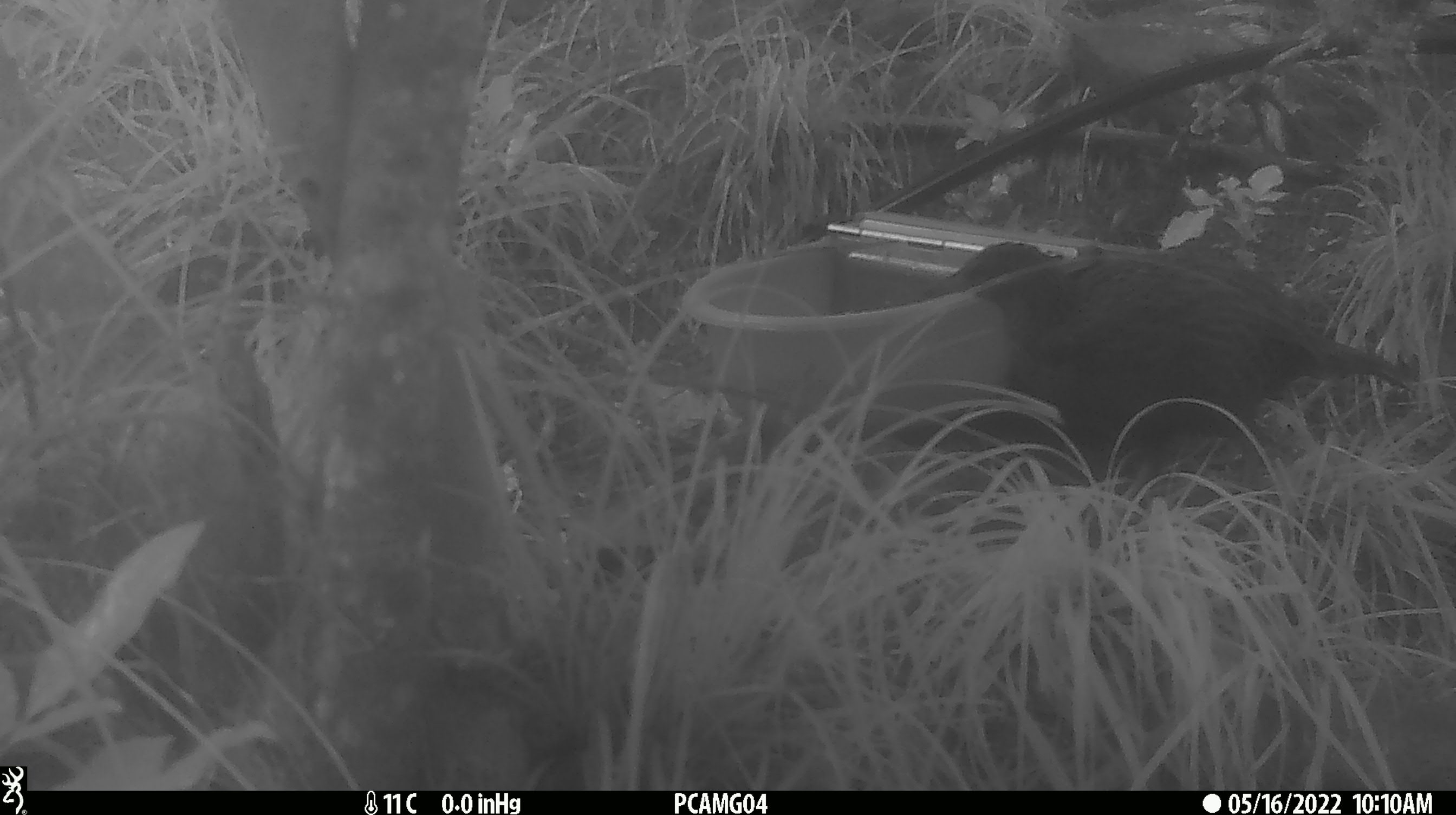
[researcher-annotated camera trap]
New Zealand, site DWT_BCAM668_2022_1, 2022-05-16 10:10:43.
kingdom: Animalia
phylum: Chordata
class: Aves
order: Gruiformes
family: Rallidae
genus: Gallirallus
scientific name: Gallirallus australis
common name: weka